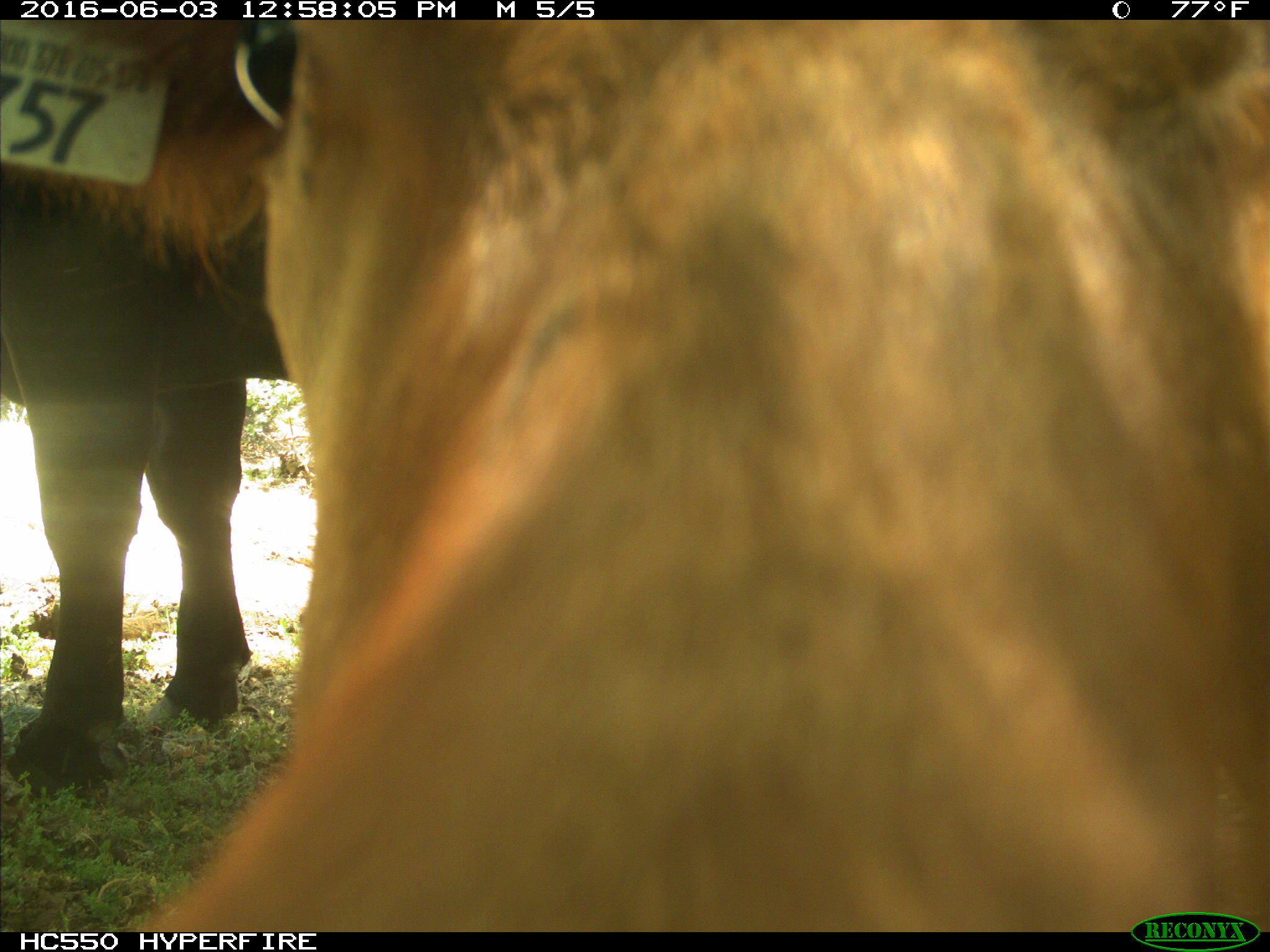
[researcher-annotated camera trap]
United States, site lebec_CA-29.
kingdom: Animalia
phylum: Chordata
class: Mammalia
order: Artiodactyla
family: Bovidae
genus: Bos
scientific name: Bos taurus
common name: domestic cow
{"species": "Bos taurus (domestic cow)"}